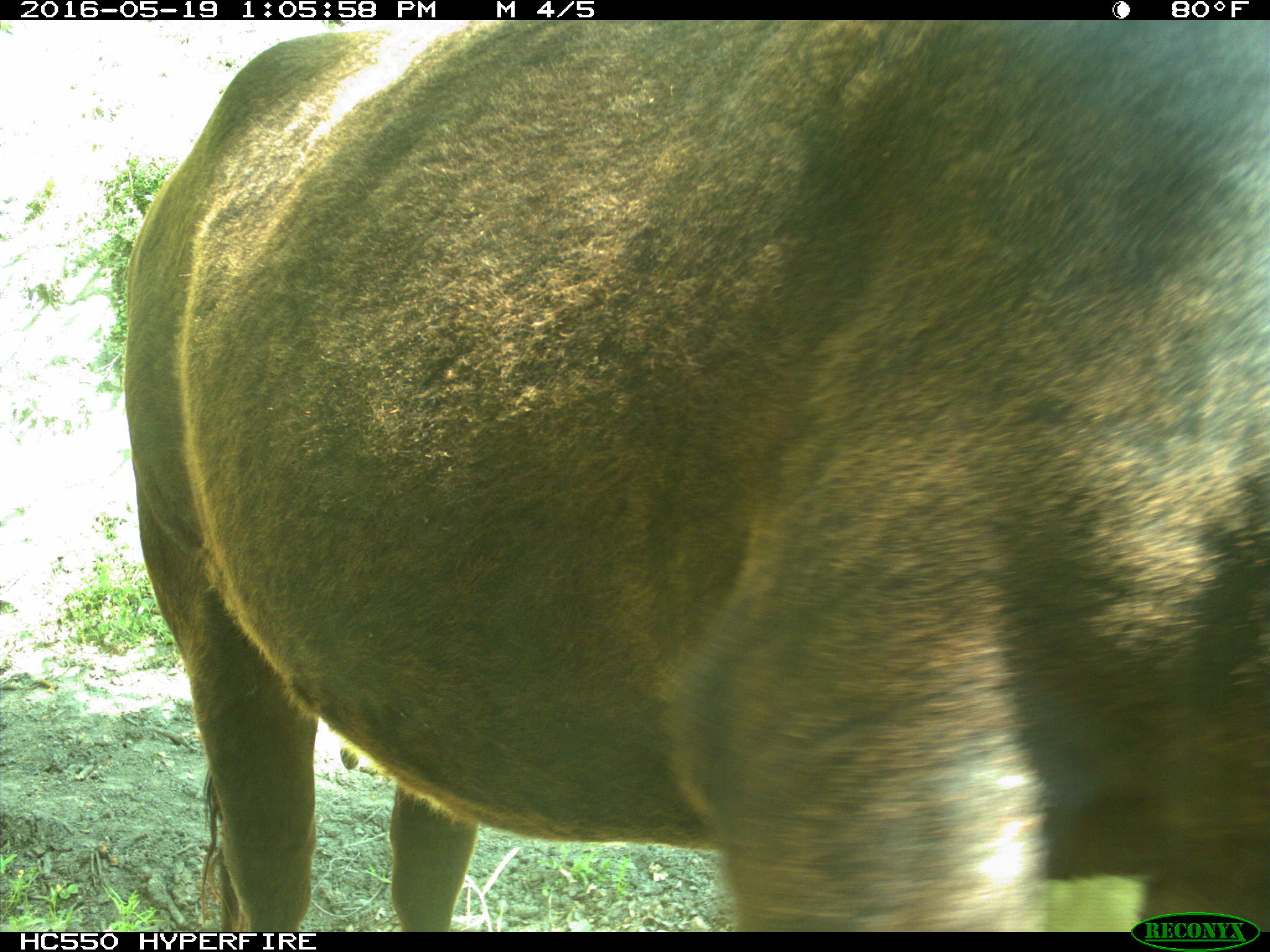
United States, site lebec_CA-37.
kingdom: Animalia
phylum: Chordata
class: Mammalia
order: Artiodactyla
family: Bovidae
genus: Bos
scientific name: Bos taurus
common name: domestic cow